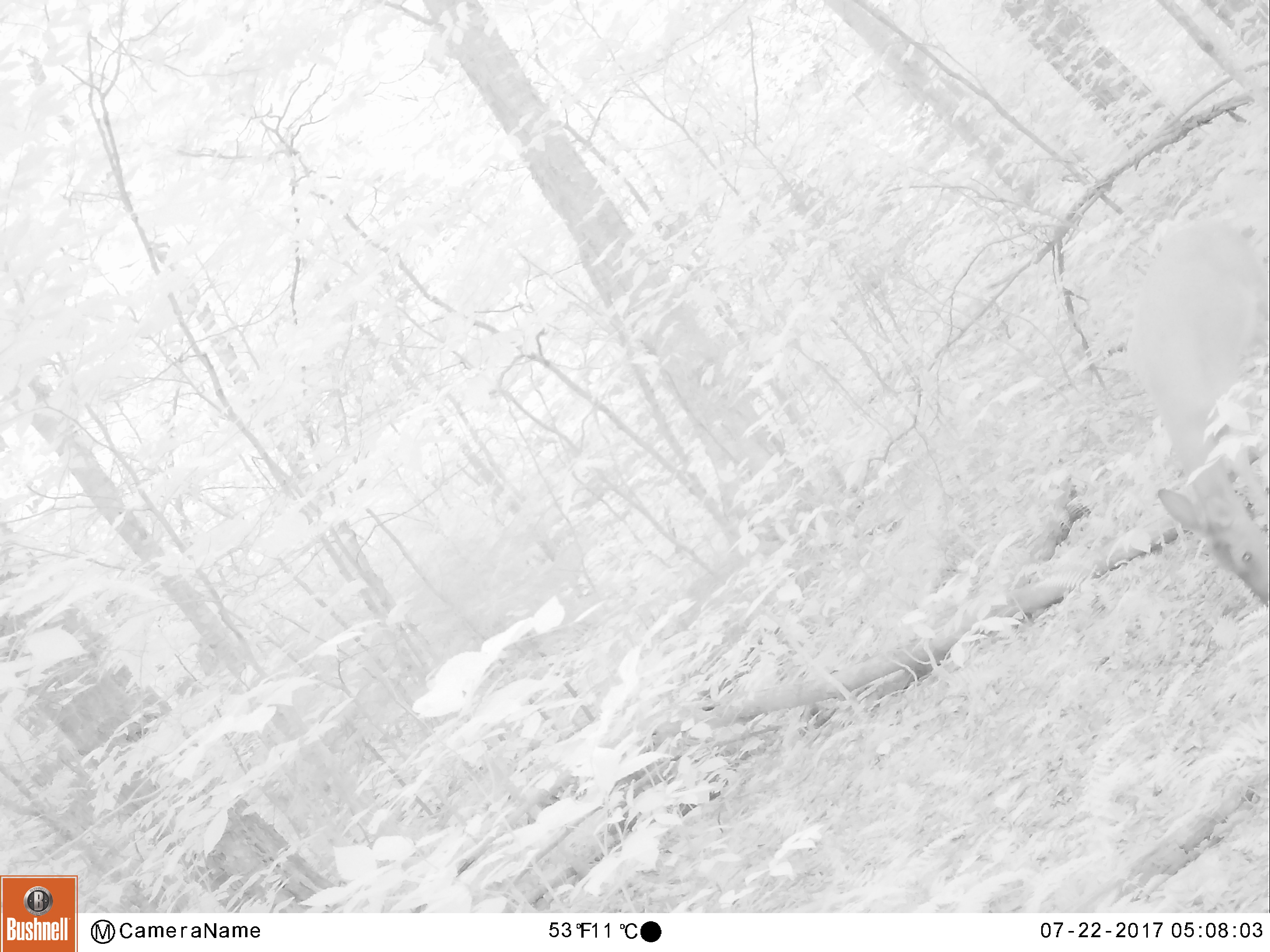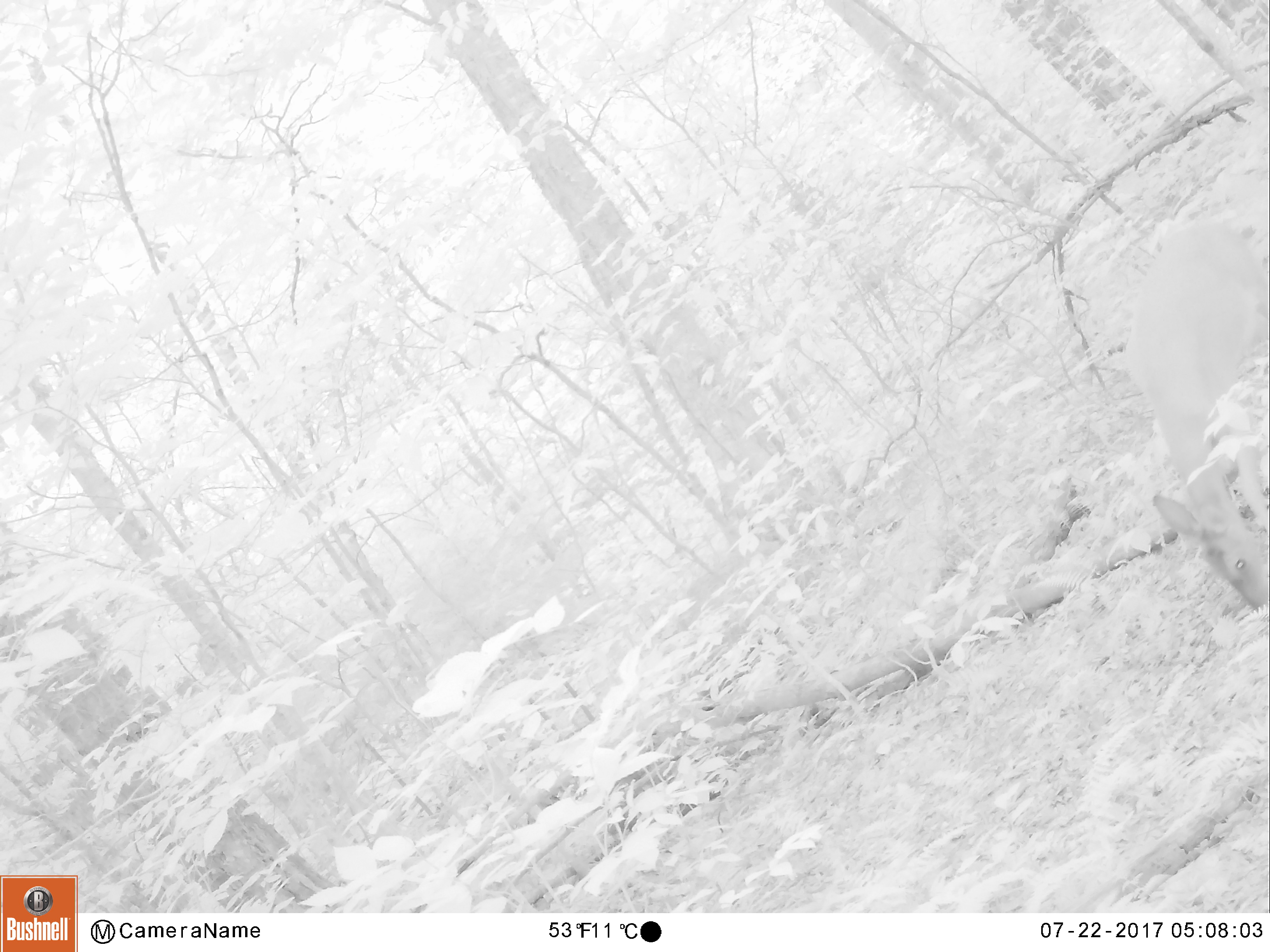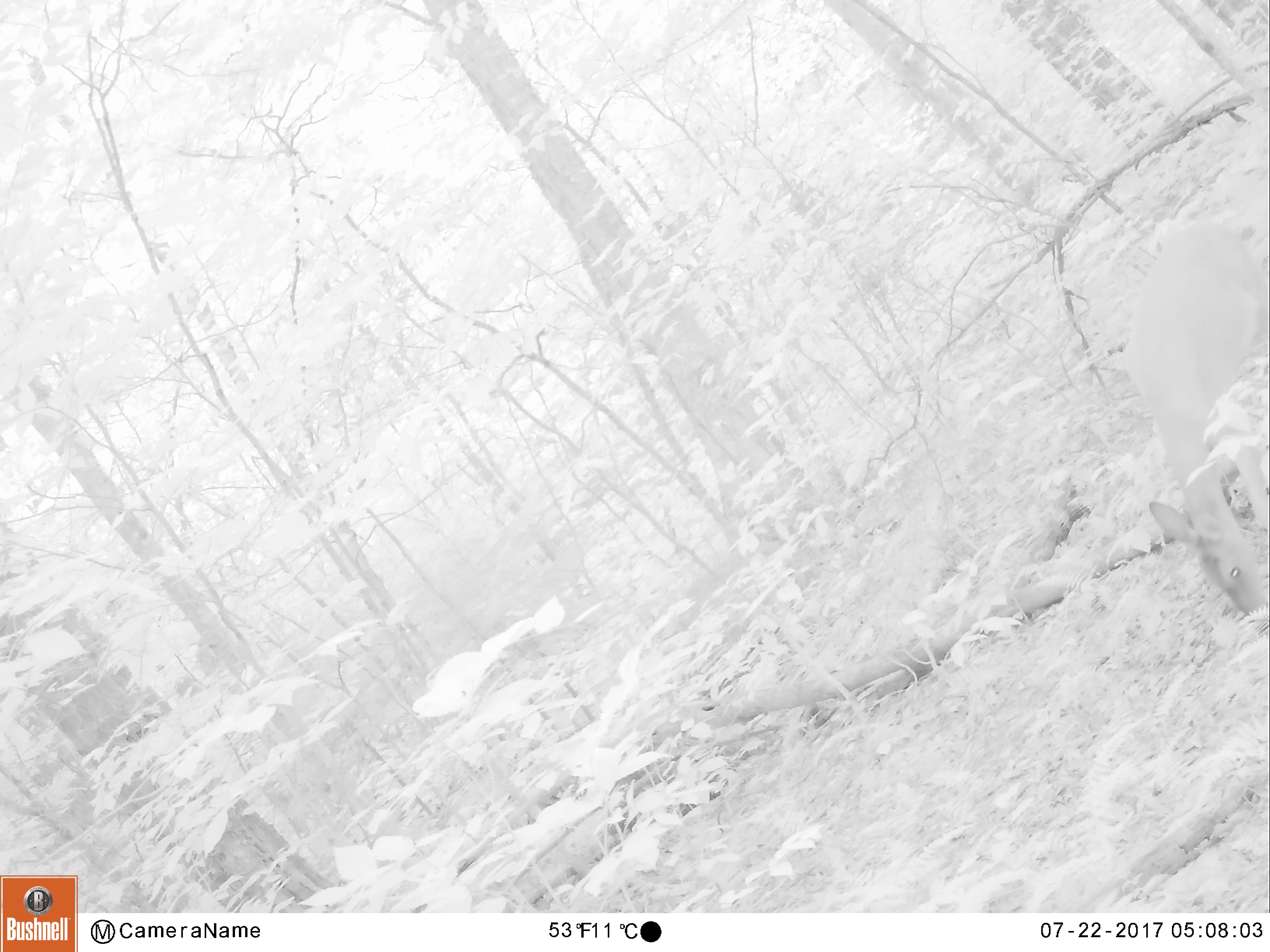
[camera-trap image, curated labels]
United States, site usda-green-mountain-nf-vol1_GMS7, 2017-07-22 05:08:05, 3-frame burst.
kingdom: Animalia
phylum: Chordata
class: Mammalia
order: Artiodactyla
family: Cervidae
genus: Odocoileus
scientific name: Odocoileus virginianus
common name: white-tailed deer